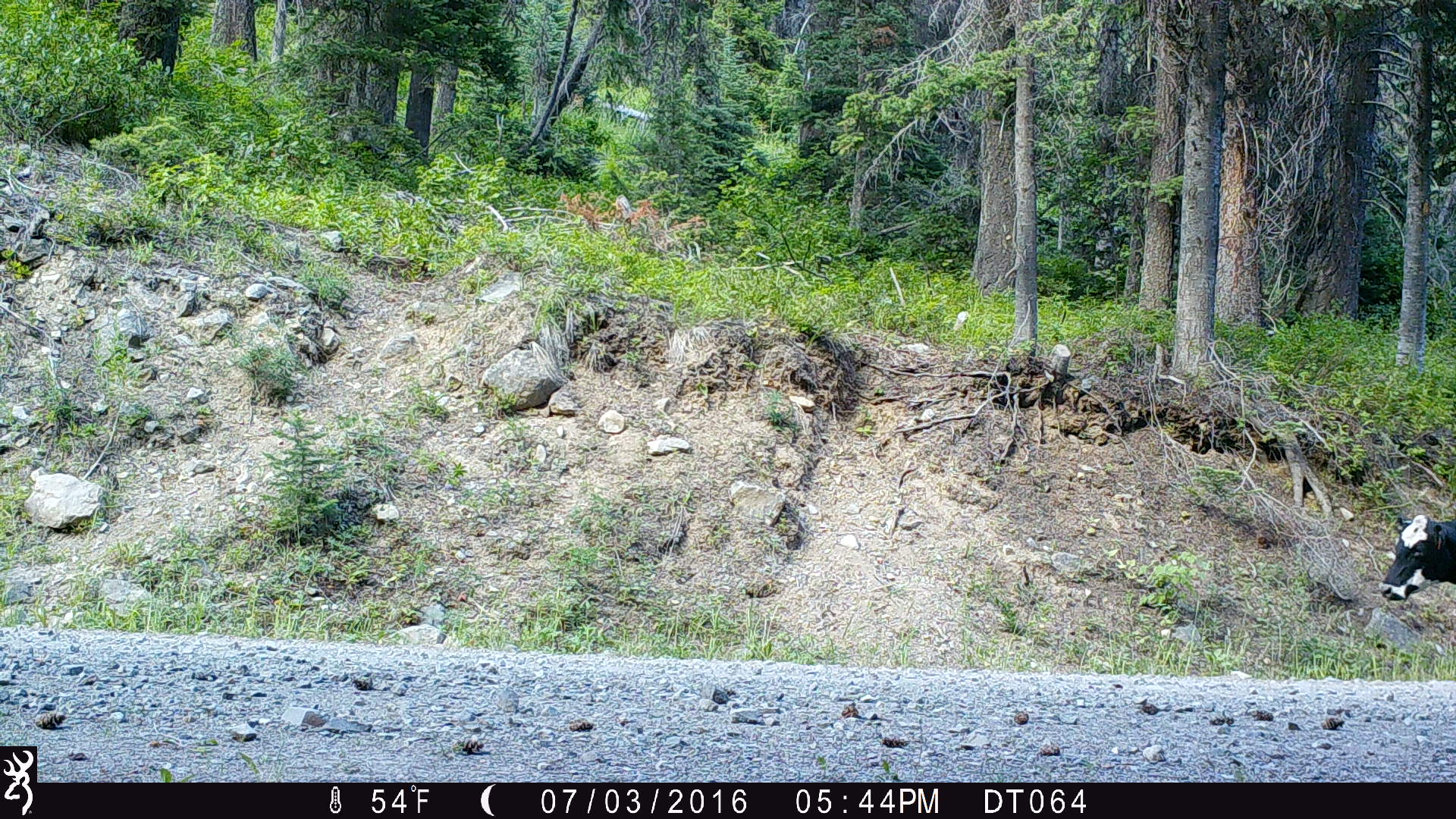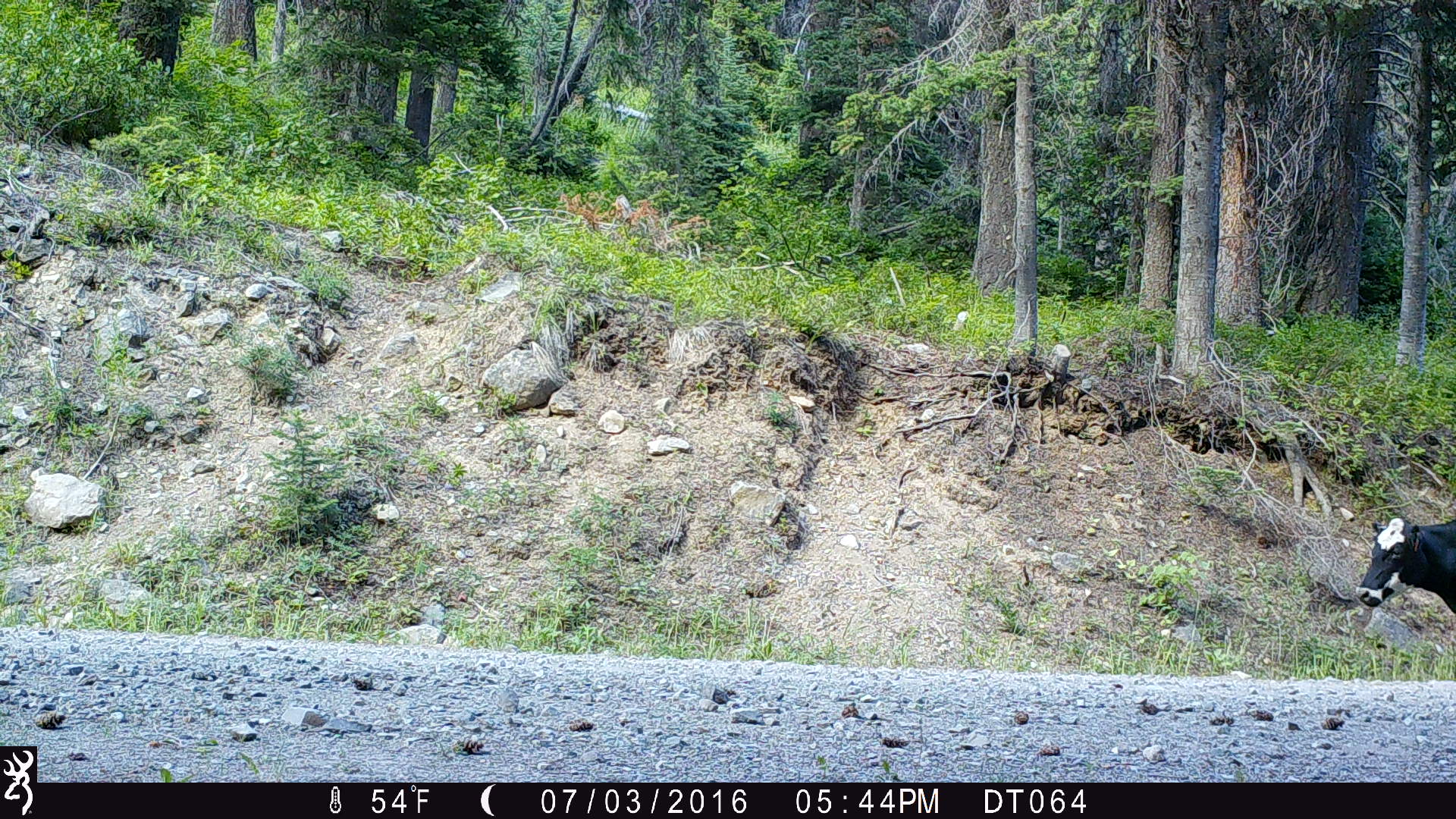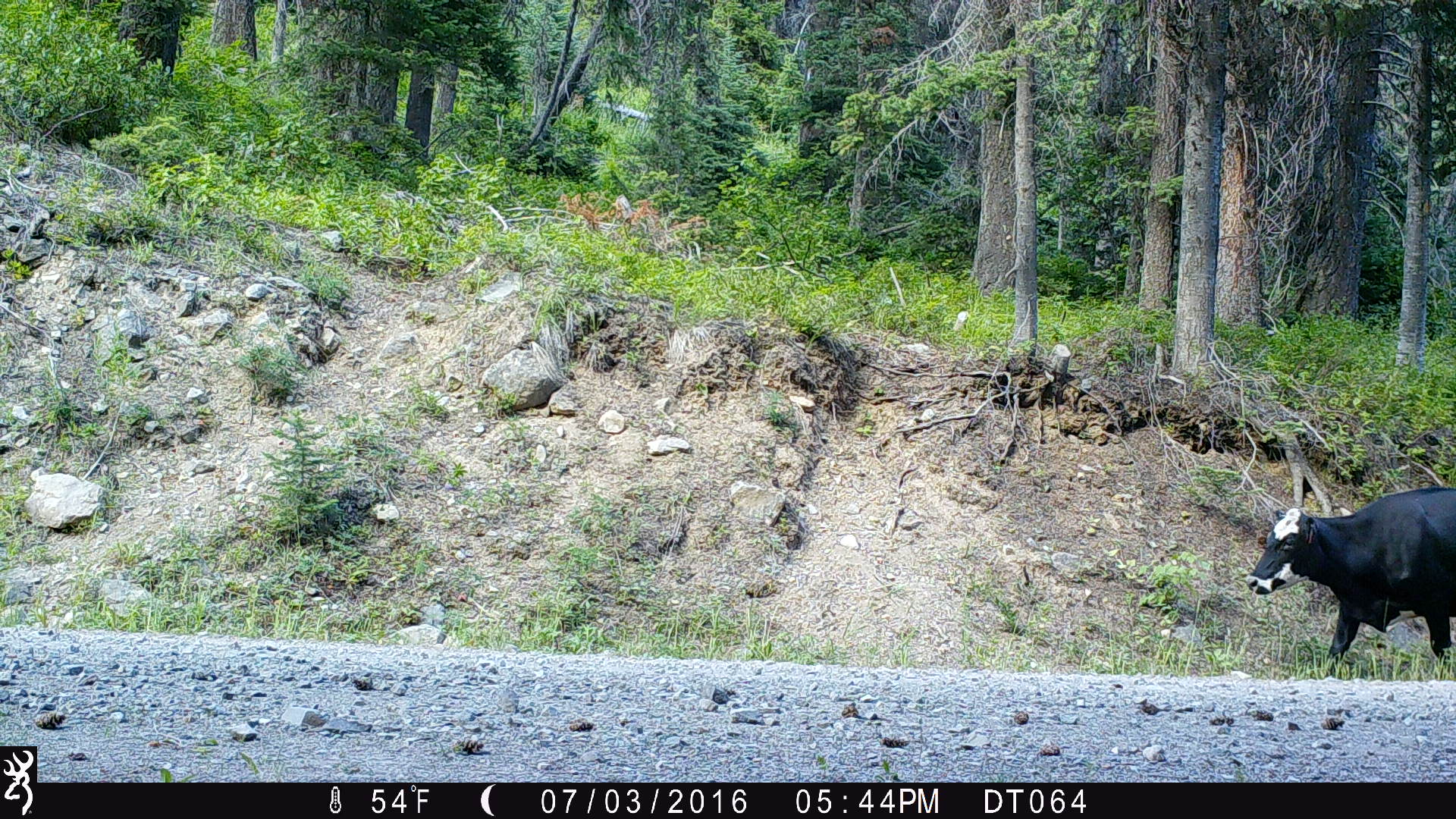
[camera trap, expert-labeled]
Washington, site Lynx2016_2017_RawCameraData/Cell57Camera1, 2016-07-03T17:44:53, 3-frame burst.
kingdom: Animalia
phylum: Chordata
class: Mammalia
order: Artiodactyla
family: Bovidae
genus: Bos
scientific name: Bos taurus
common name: domestic cattle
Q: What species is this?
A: Domestic cattle (Bos taurus).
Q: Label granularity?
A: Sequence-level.